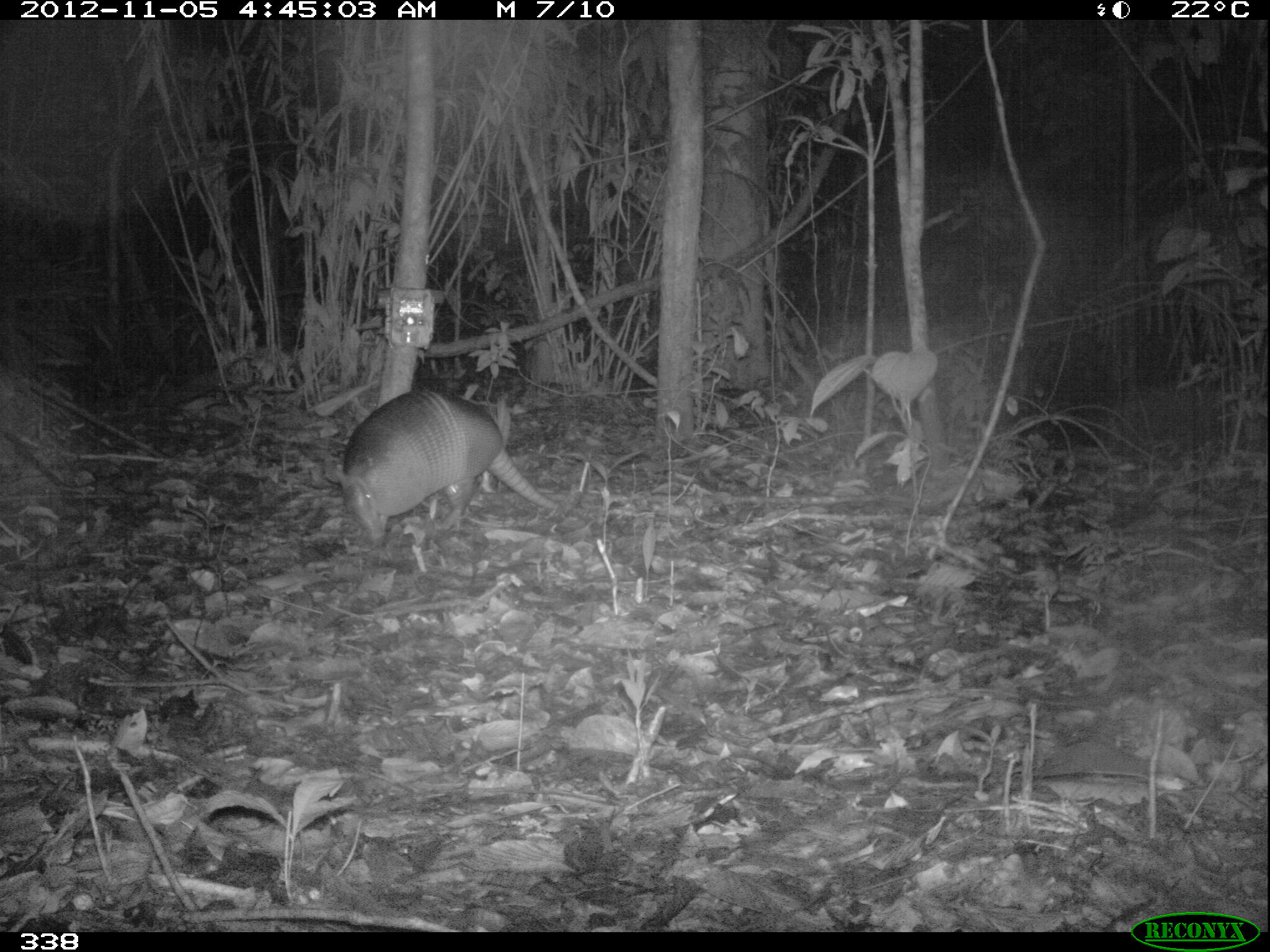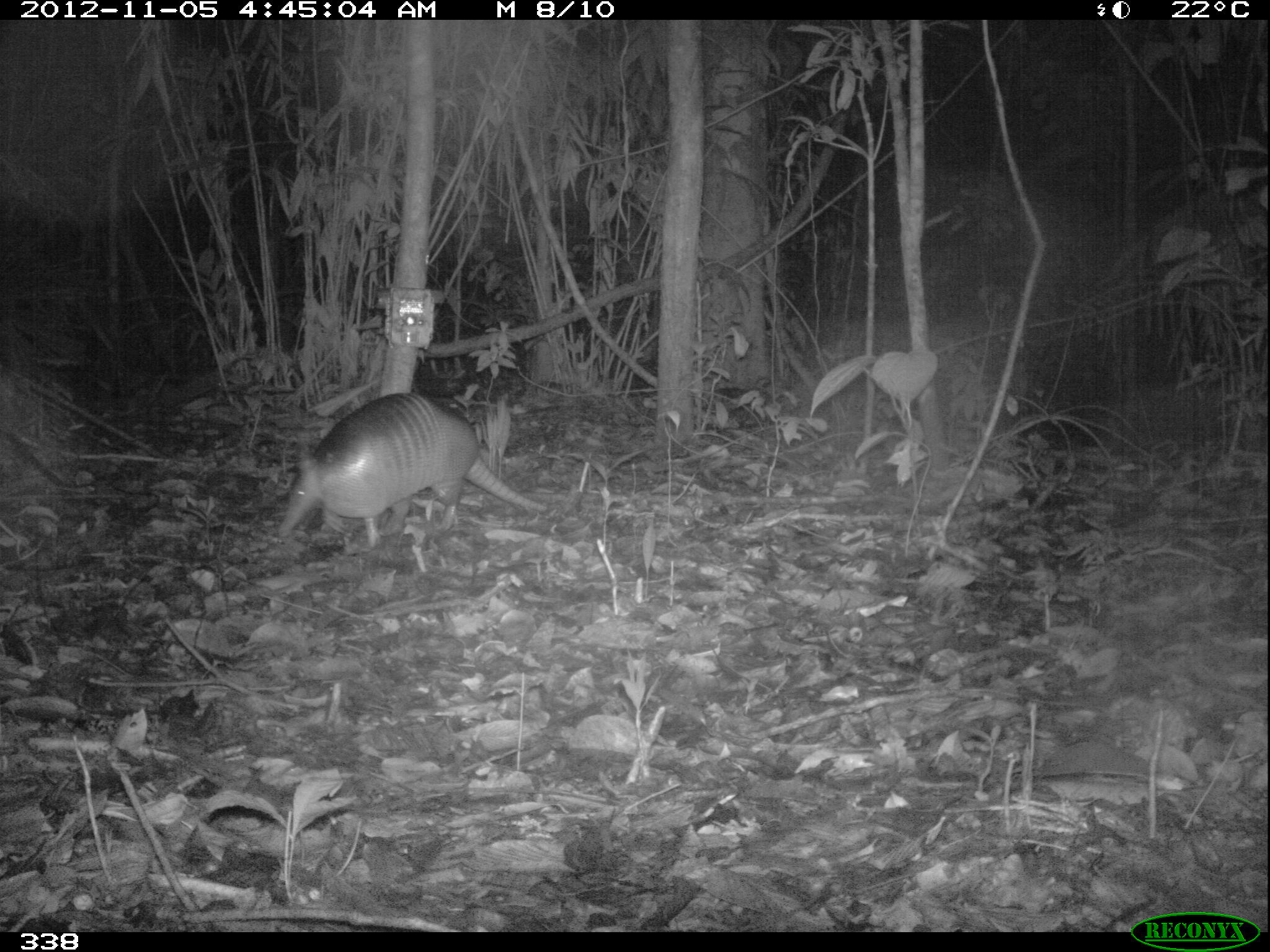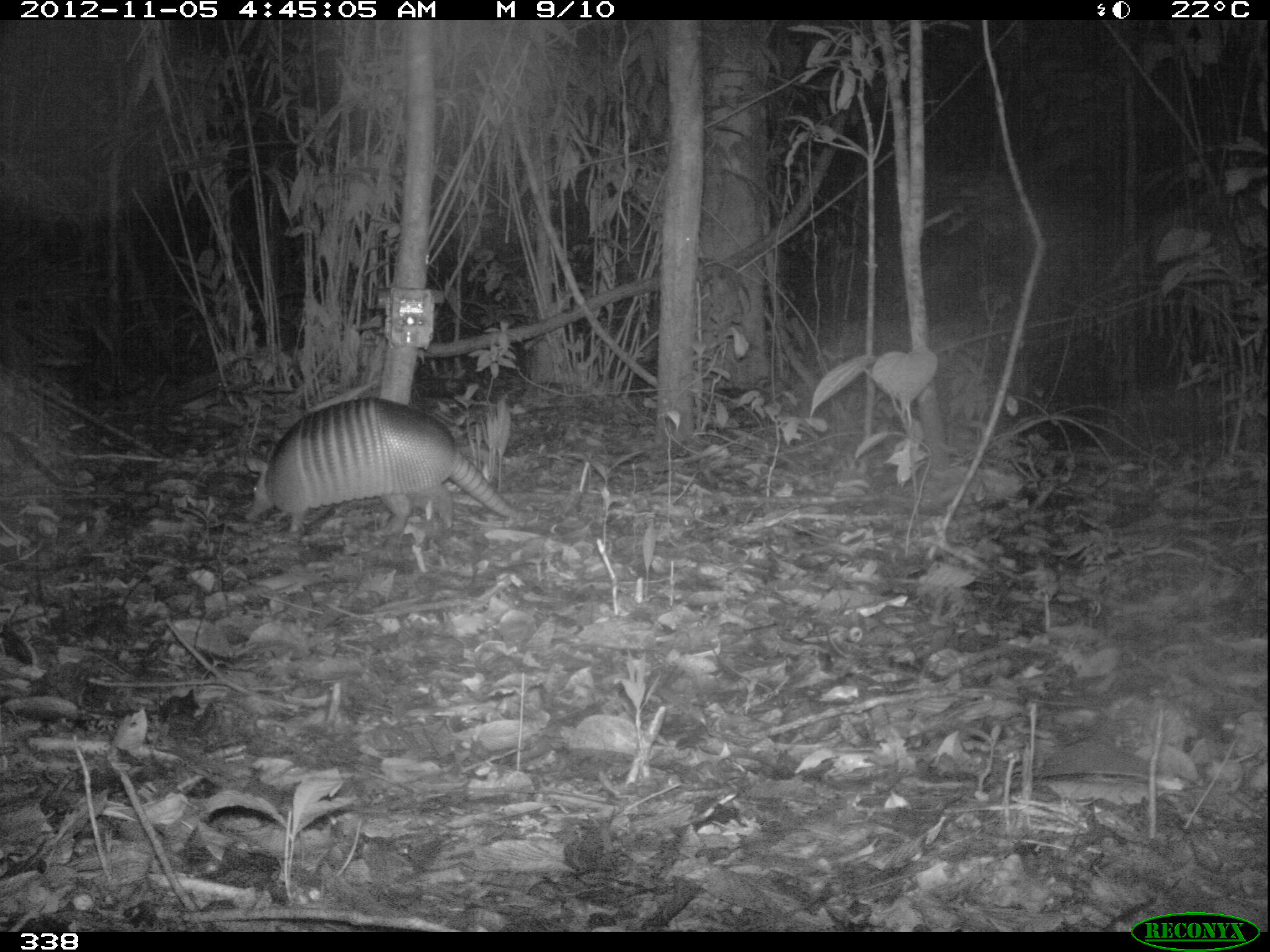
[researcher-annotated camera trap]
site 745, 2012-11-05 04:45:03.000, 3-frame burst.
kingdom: Animalia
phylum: Chordata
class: Mammalia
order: Cingulata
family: Dasypodidae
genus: Dasypus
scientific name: Dasypus novemcinctus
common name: nine-banded armadillo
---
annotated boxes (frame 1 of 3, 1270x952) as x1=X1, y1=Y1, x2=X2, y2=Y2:
dasypus novemcinctus: x1=323, y1=387, x2=557, y2=542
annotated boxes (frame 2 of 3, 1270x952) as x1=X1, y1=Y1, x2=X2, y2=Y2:
dasypus novemcinctus: x1=274, y1=390, x2=547, y2=545